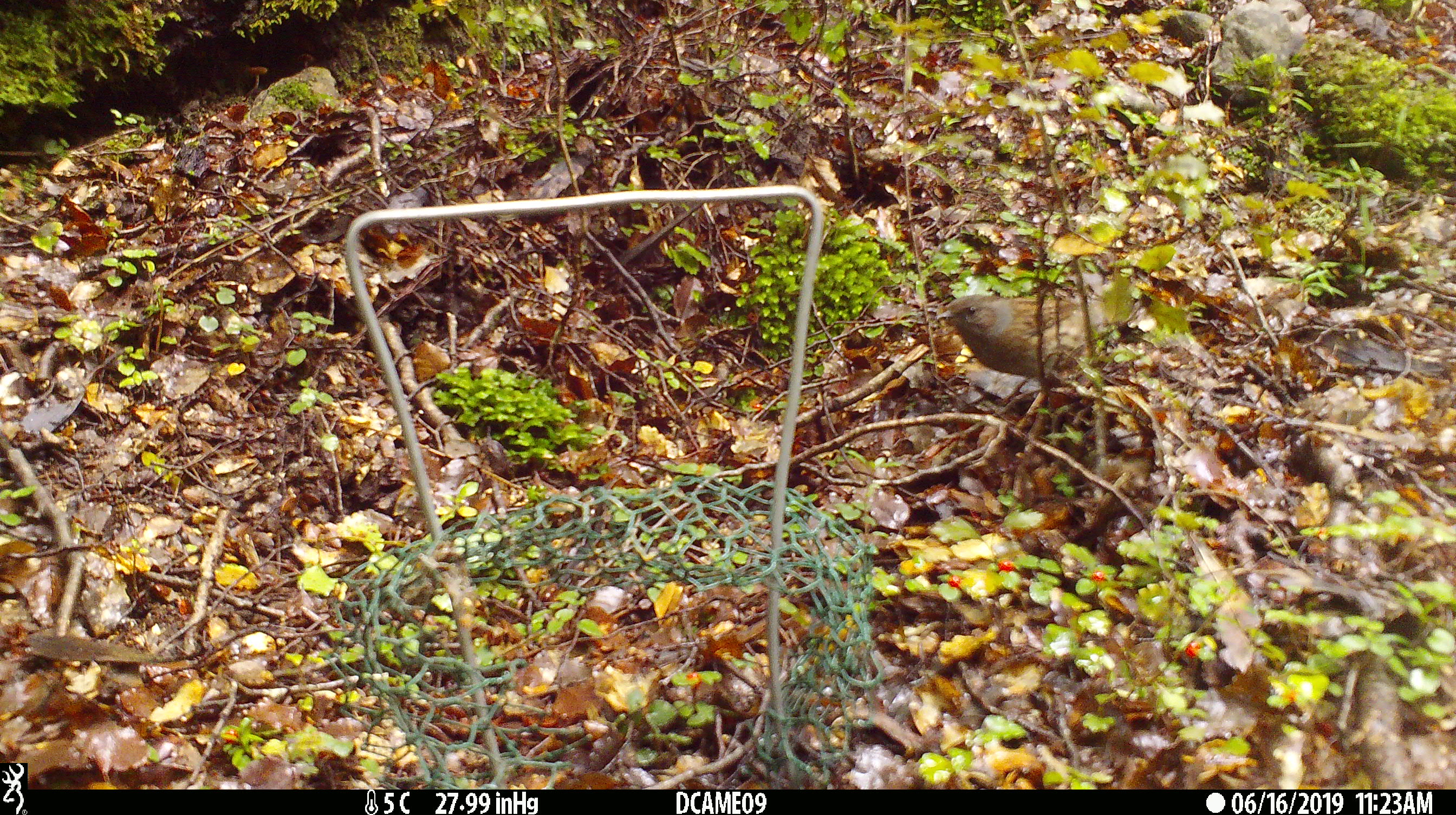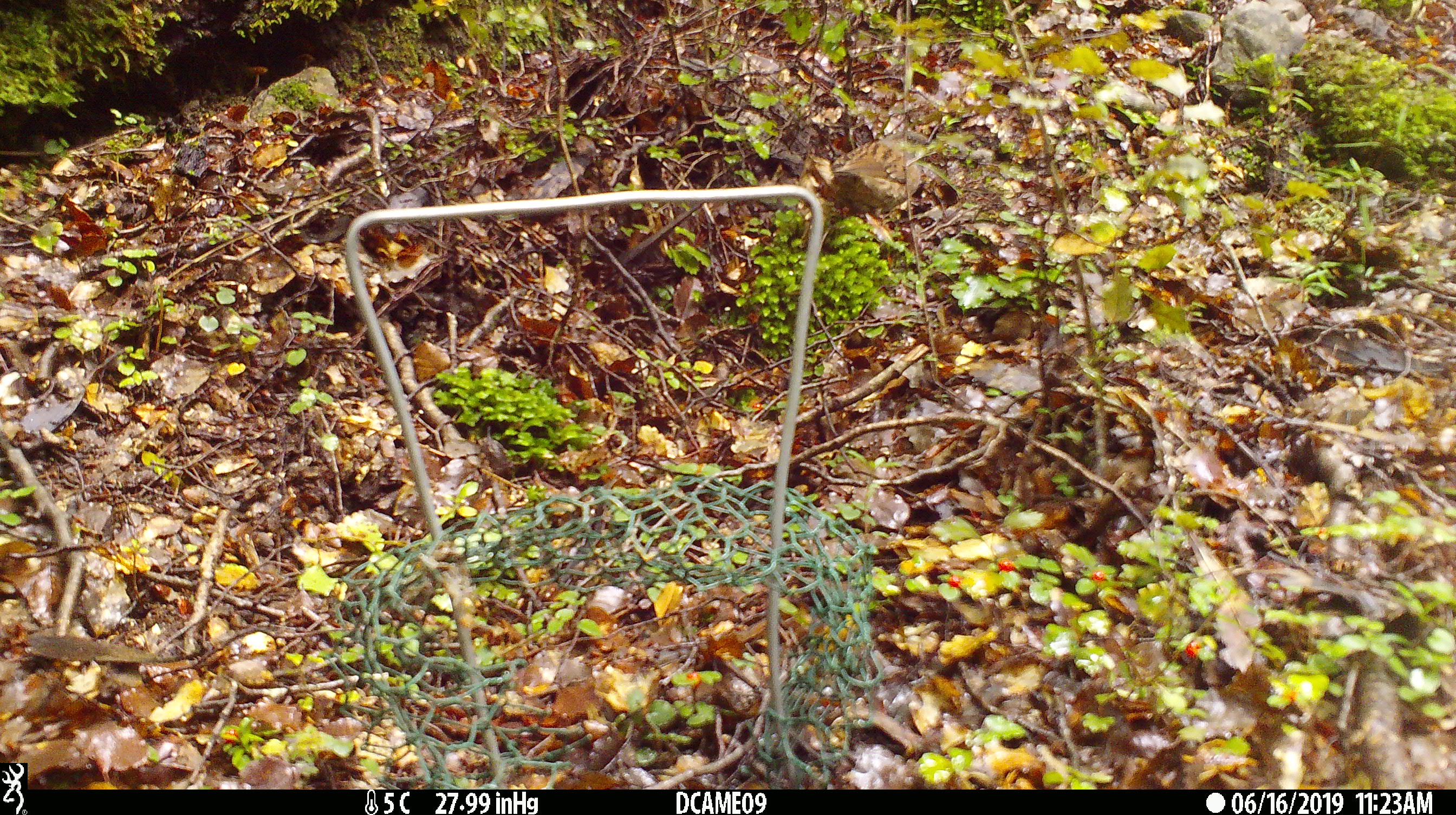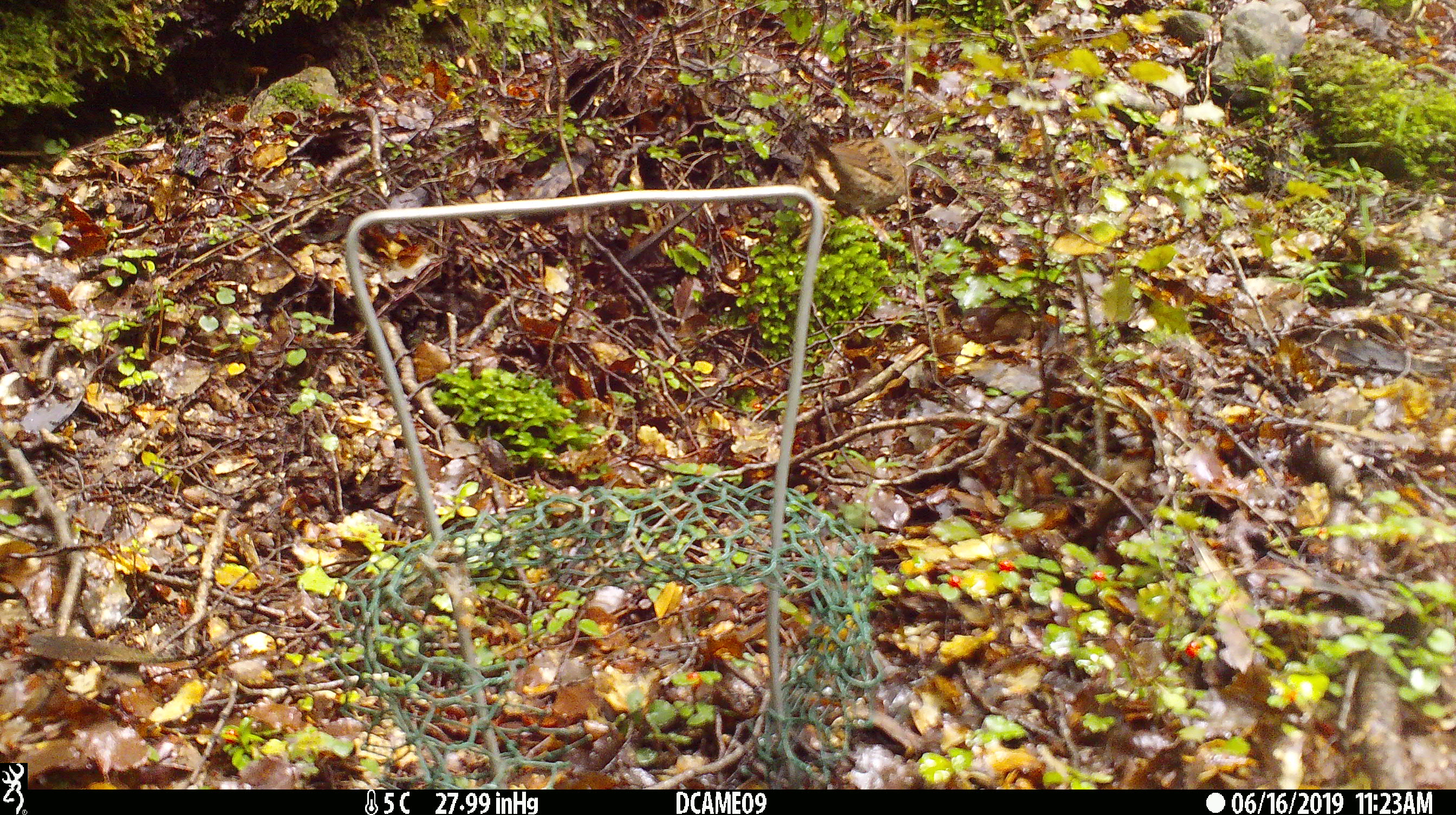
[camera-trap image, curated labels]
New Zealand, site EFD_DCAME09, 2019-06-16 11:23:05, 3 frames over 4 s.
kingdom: Animalia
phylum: Chordata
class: Aves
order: Passeriformes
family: Prunellidae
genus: Prunella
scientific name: Prunella modularis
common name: dunnock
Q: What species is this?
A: Dunnock (Prunella modularis).